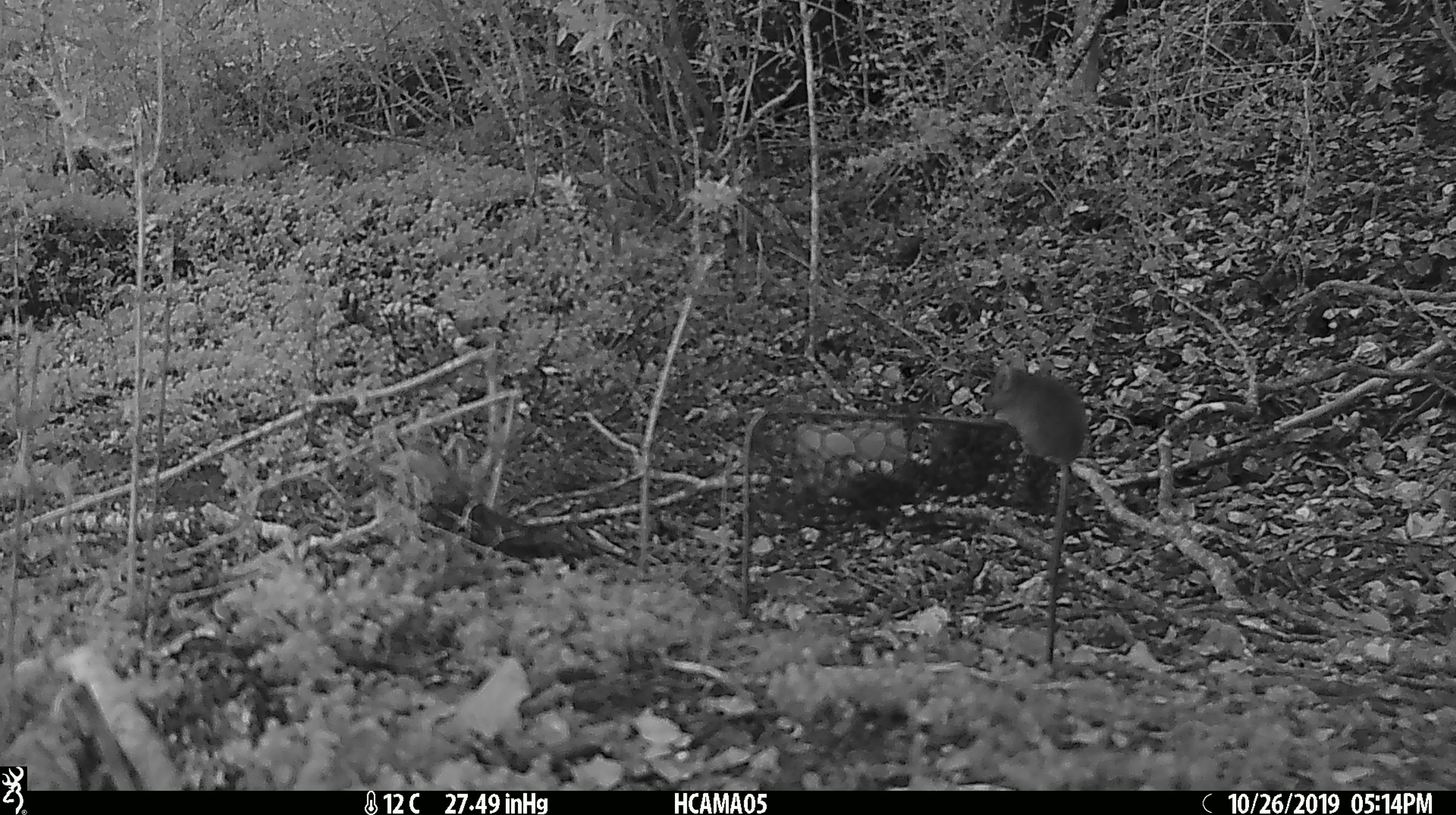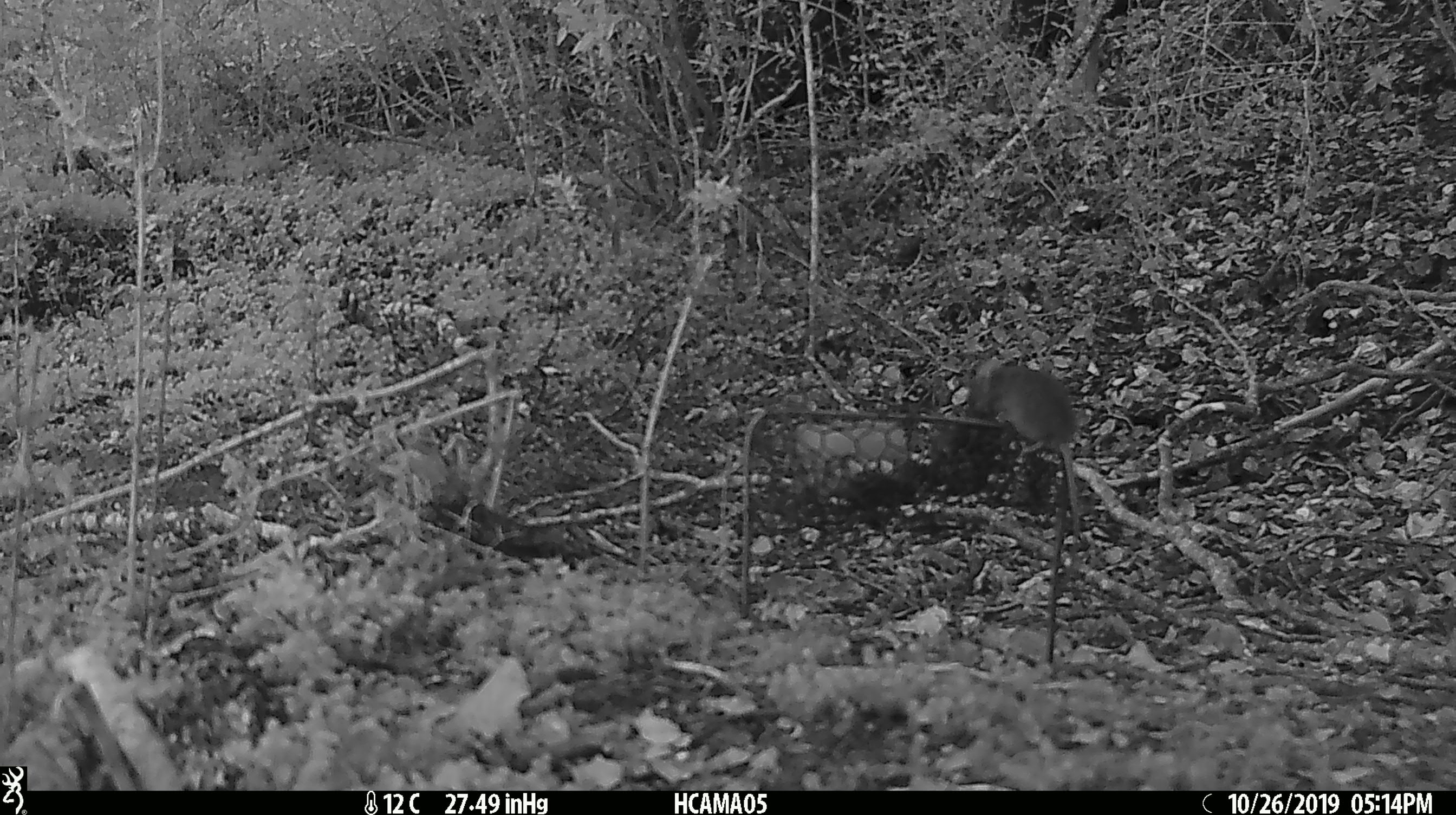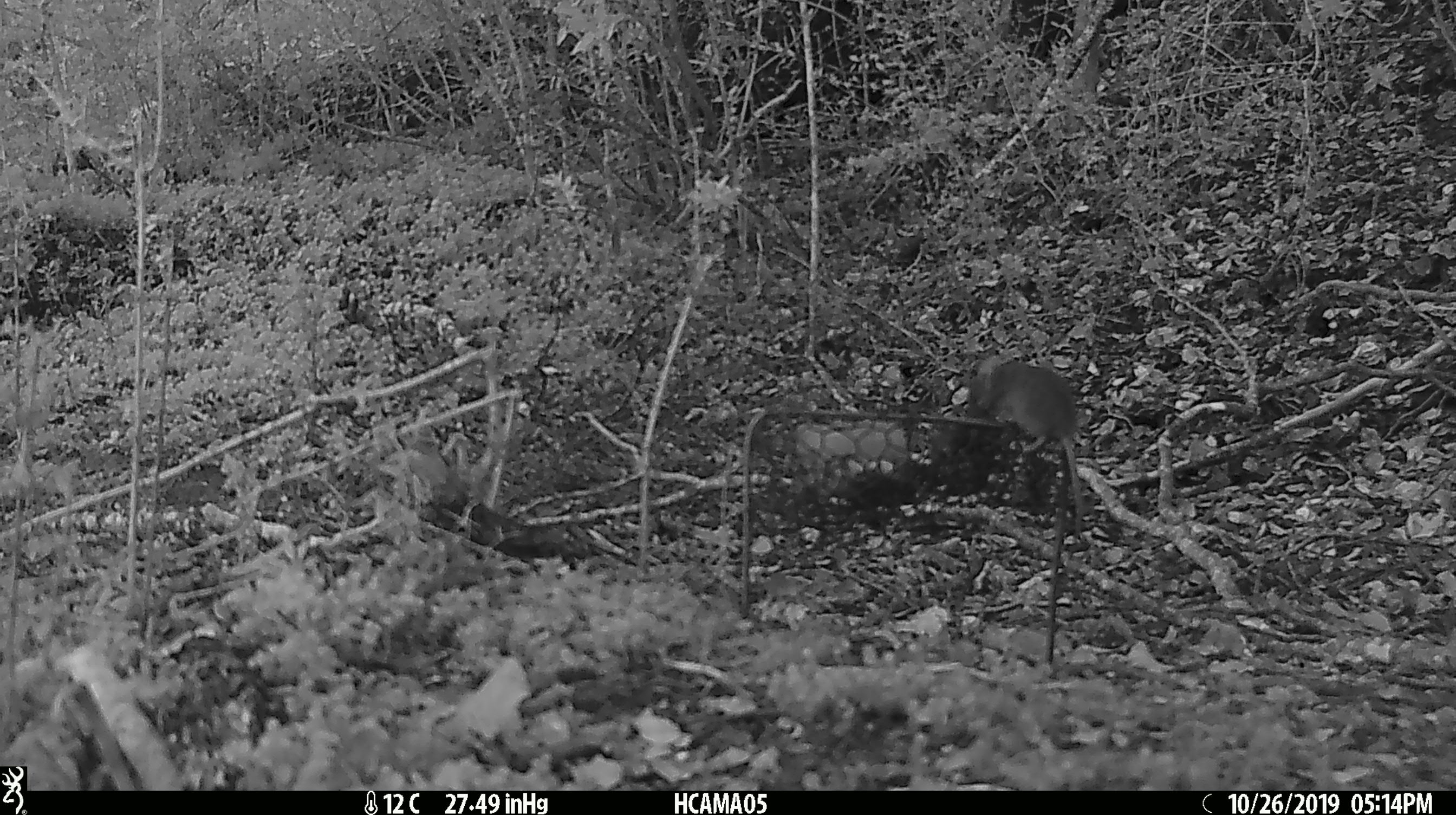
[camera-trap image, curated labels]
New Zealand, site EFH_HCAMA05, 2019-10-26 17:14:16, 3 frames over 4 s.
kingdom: Animalia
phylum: Chordata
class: Mammalia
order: Rodentia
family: Muridae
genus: Mus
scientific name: Mus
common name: mouse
Mouse (Mus).